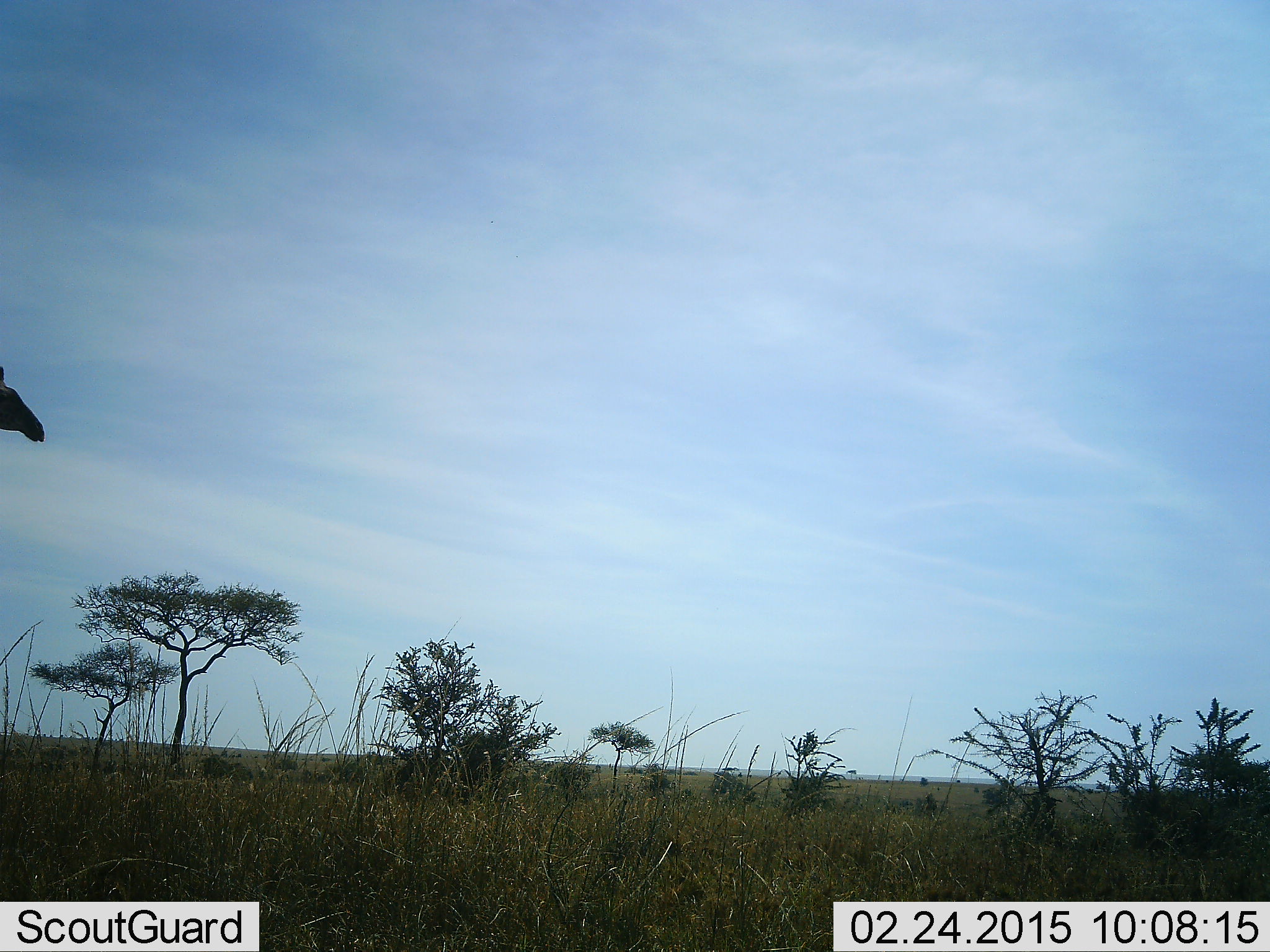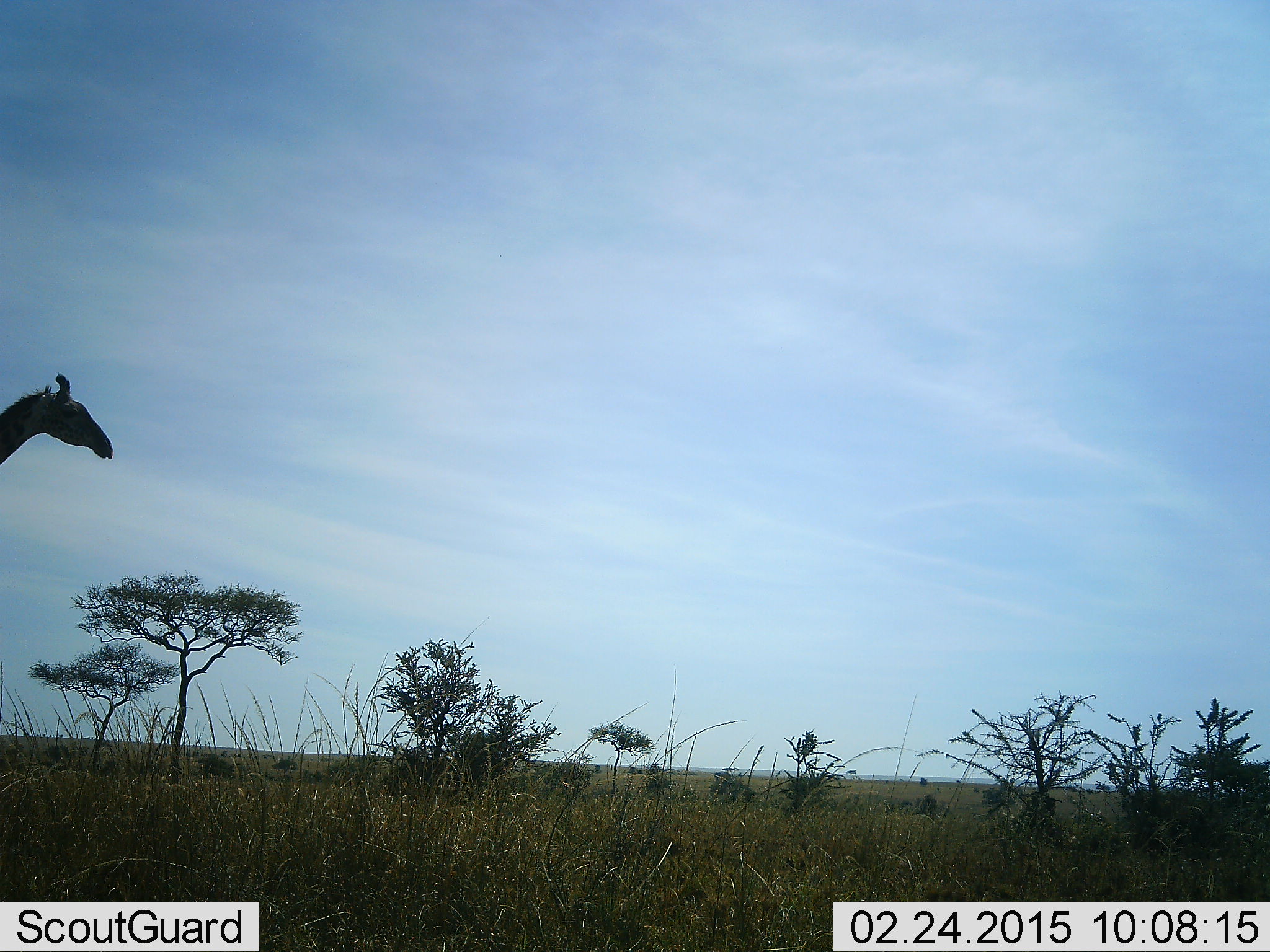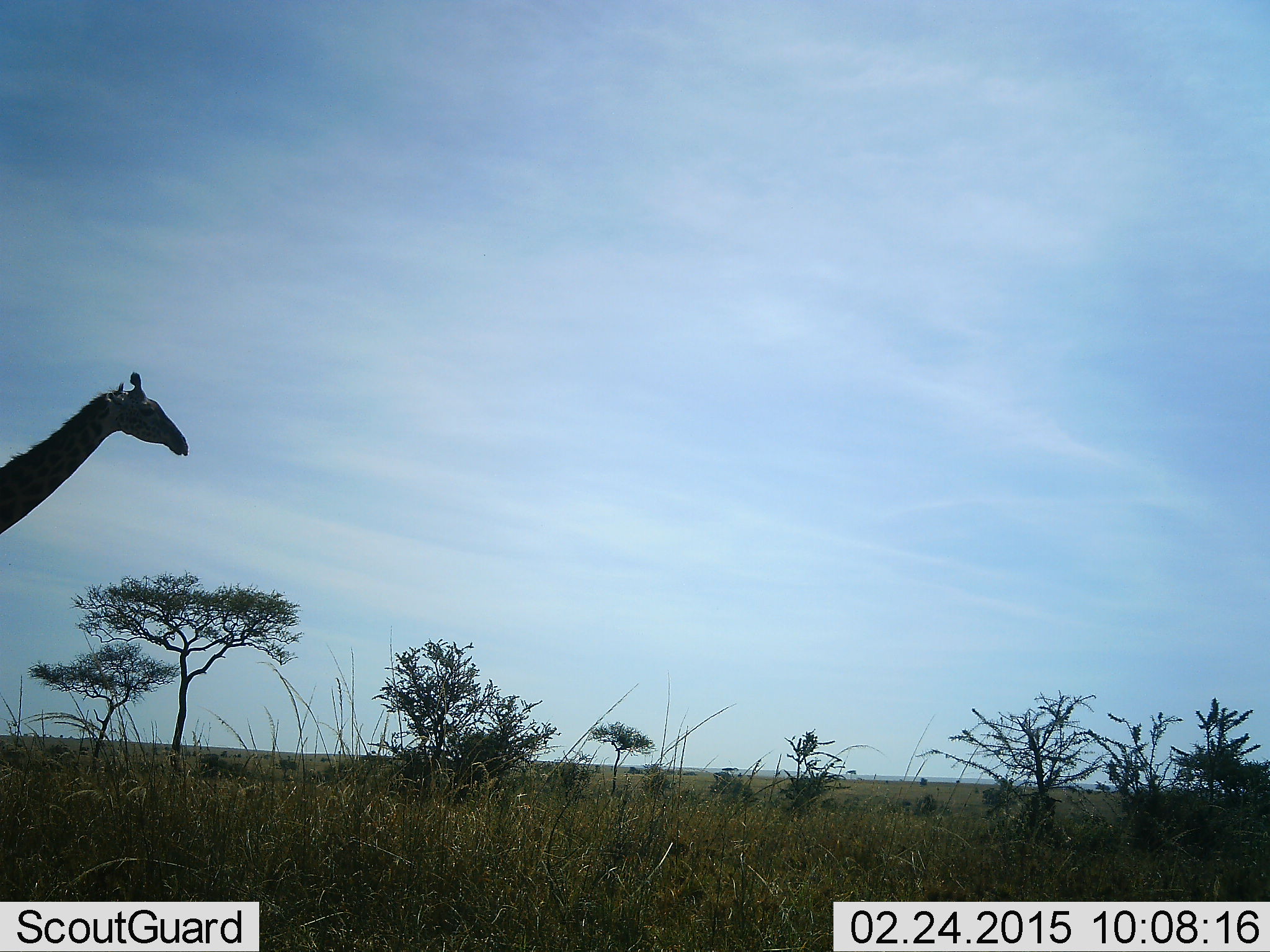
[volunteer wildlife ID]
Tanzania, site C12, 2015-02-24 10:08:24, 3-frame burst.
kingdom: Animalia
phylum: Chordata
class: Mammalia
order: Artiodactyla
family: Giraffidae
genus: Giraffa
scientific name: Giraffa camelopardalis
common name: giraffe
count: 1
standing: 30%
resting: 0%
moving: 80%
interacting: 0%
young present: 0%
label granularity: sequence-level